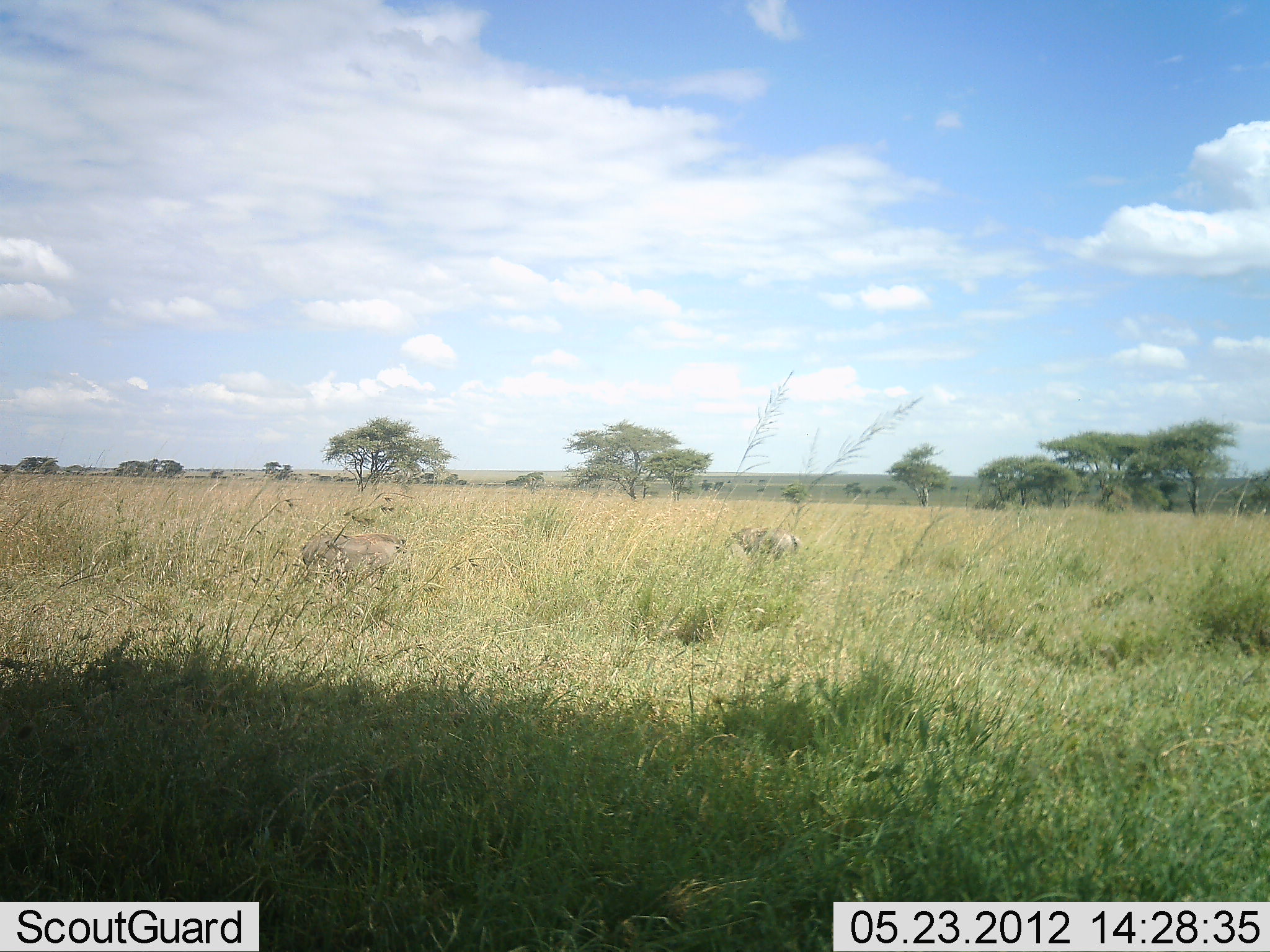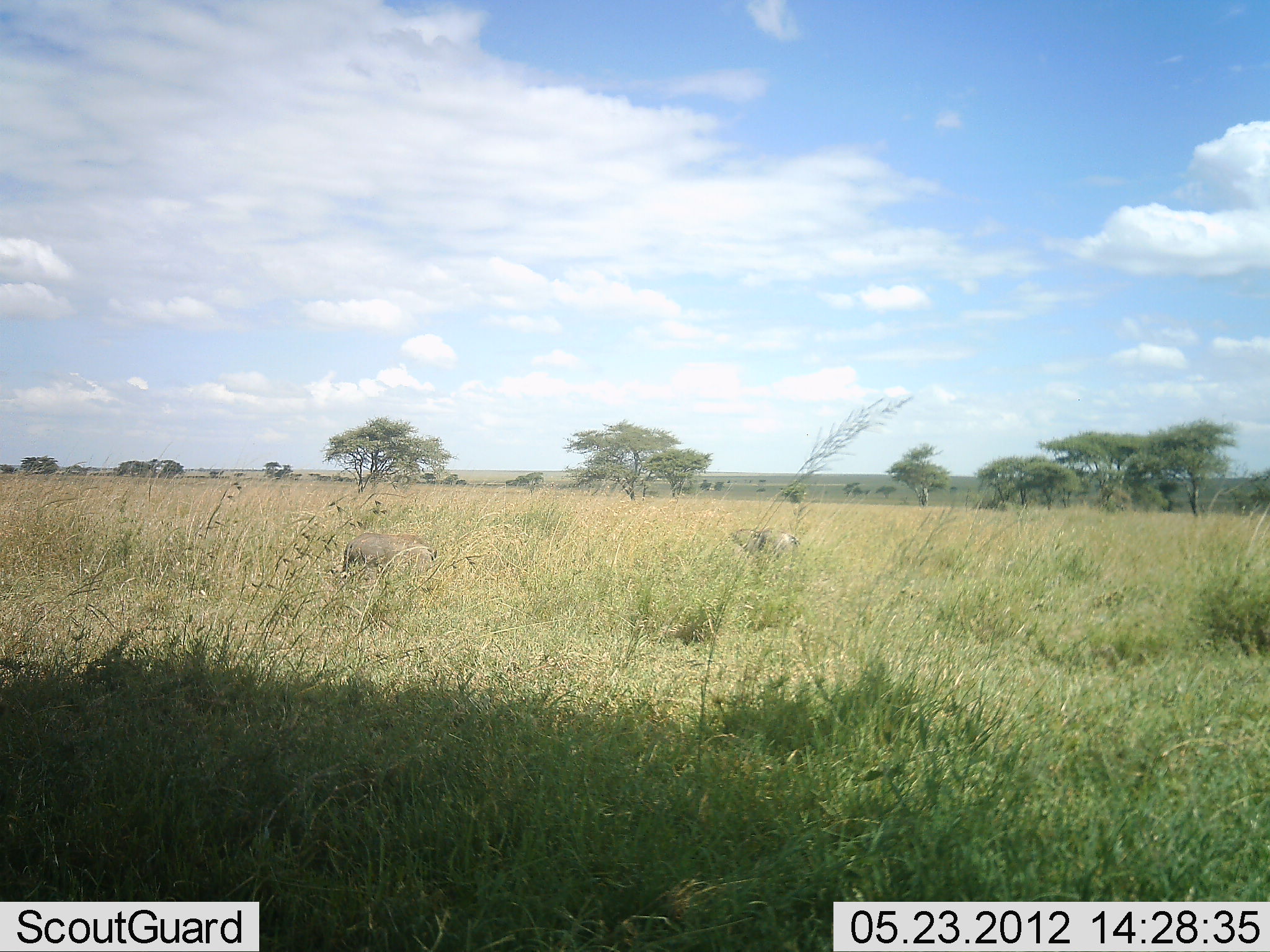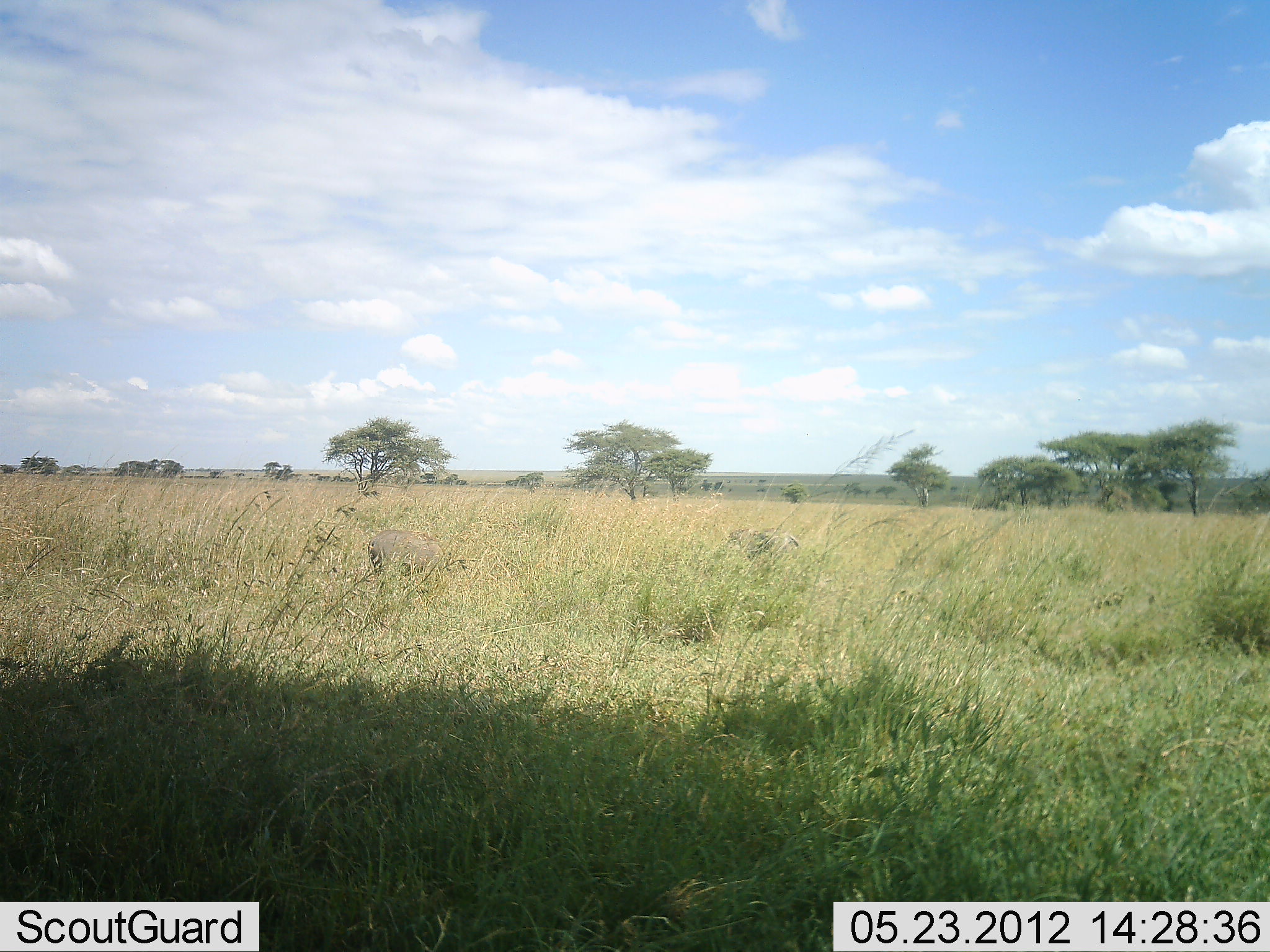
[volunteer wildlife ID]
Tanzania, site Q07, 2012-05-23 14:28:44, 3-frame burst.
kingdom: Animalia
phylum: Chordata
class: Mammalia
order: Artiodactyla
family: Suidae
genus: Phacochoerus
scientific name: Phacochoerus africanus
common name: warthog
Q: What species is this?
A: Warthog (Phacochoerus africanus).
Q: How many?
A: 2.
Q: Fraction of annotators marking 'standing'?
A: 20%.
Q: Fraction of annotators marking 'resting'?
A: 0%.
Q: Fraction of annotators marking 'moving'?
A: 90%.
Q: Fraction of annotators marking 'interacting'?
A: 0%.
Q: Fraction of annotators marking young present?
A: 0%.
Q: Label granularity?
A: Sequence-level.